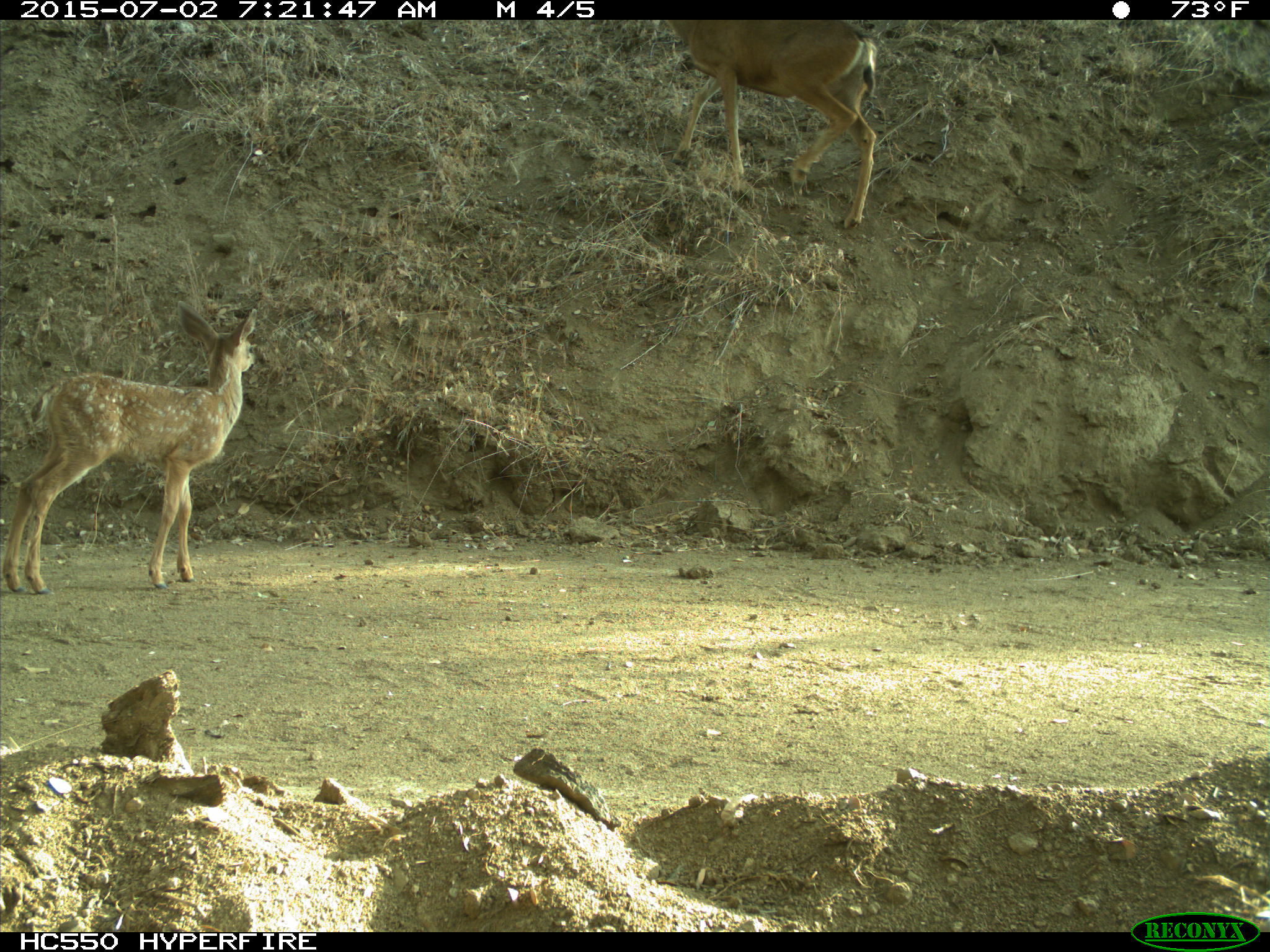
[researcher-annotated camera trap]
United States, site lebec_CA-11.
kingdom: Animalia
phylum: Chordata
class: Mammalia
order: Artiodactyla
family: Cervidae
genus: Odocoileus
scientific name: Odocoileus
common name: deer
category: unidentified deer